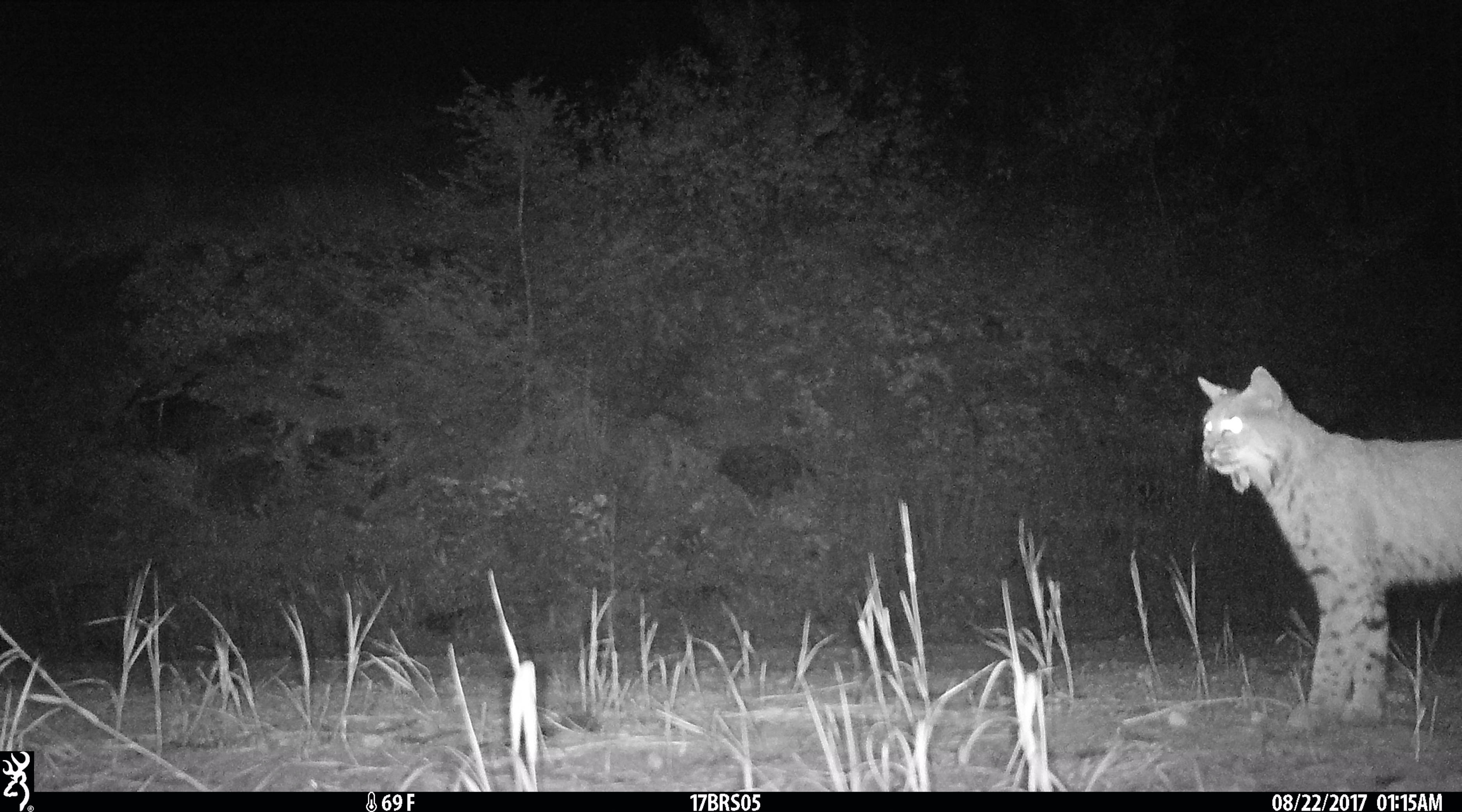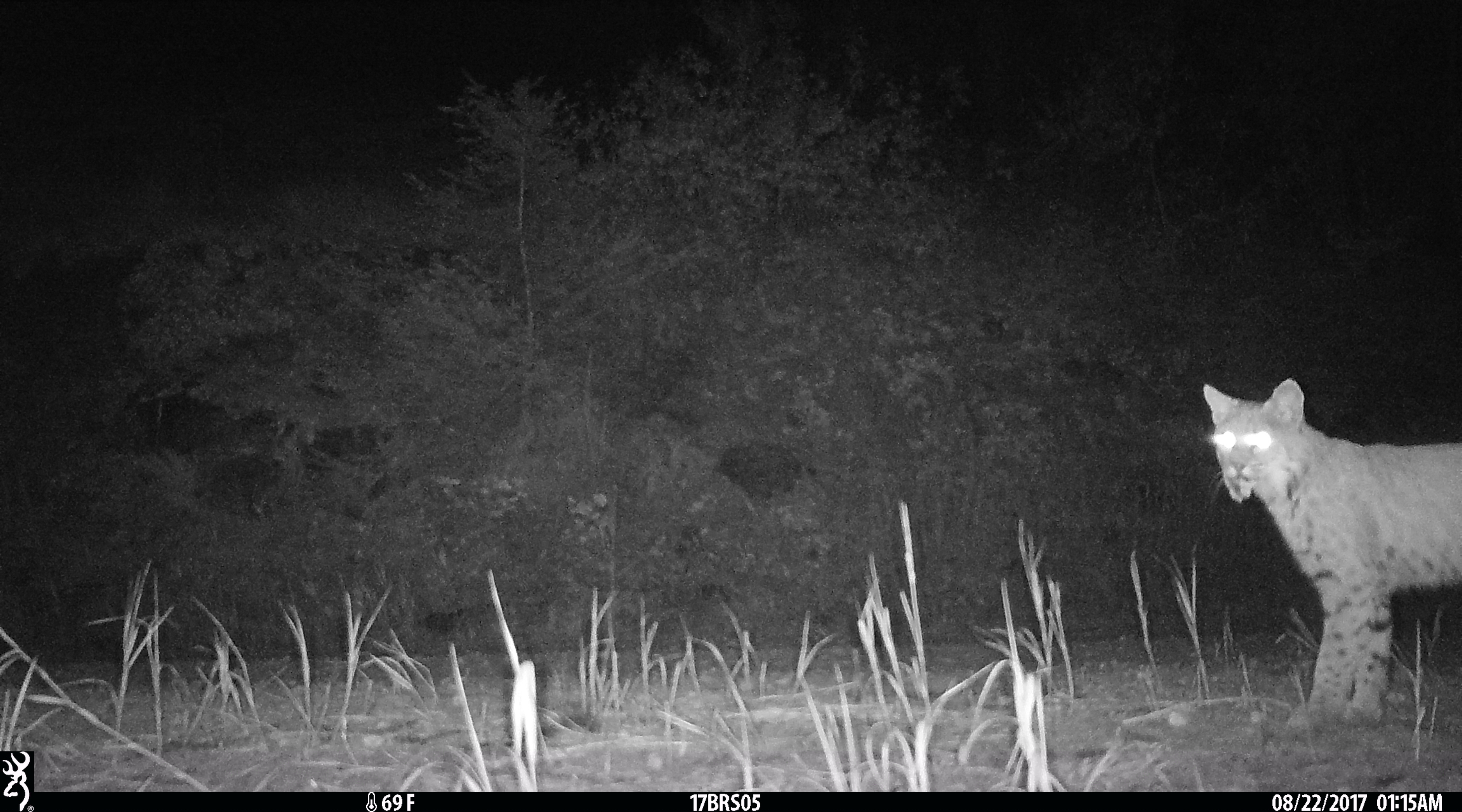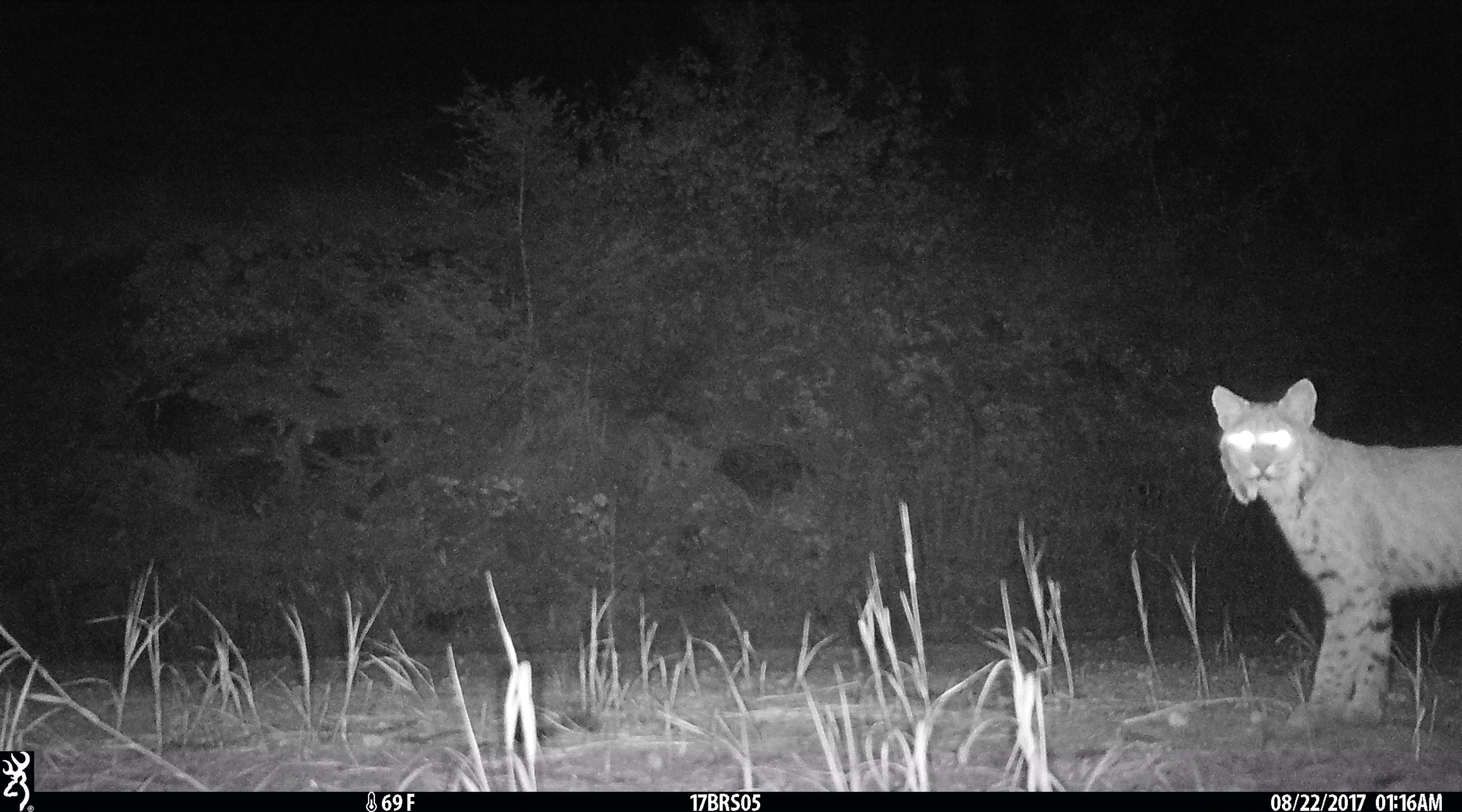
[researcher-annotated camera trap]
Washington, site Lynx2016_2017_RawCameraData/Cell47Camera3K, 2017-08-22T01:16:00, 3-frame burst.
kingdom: Animalia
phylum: Chordata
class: Mammalia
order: Carnivora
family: Felidae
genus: Lynx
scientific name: Lynx rufus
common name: bobcat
Lynx rufus (bobcat). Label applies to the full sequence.